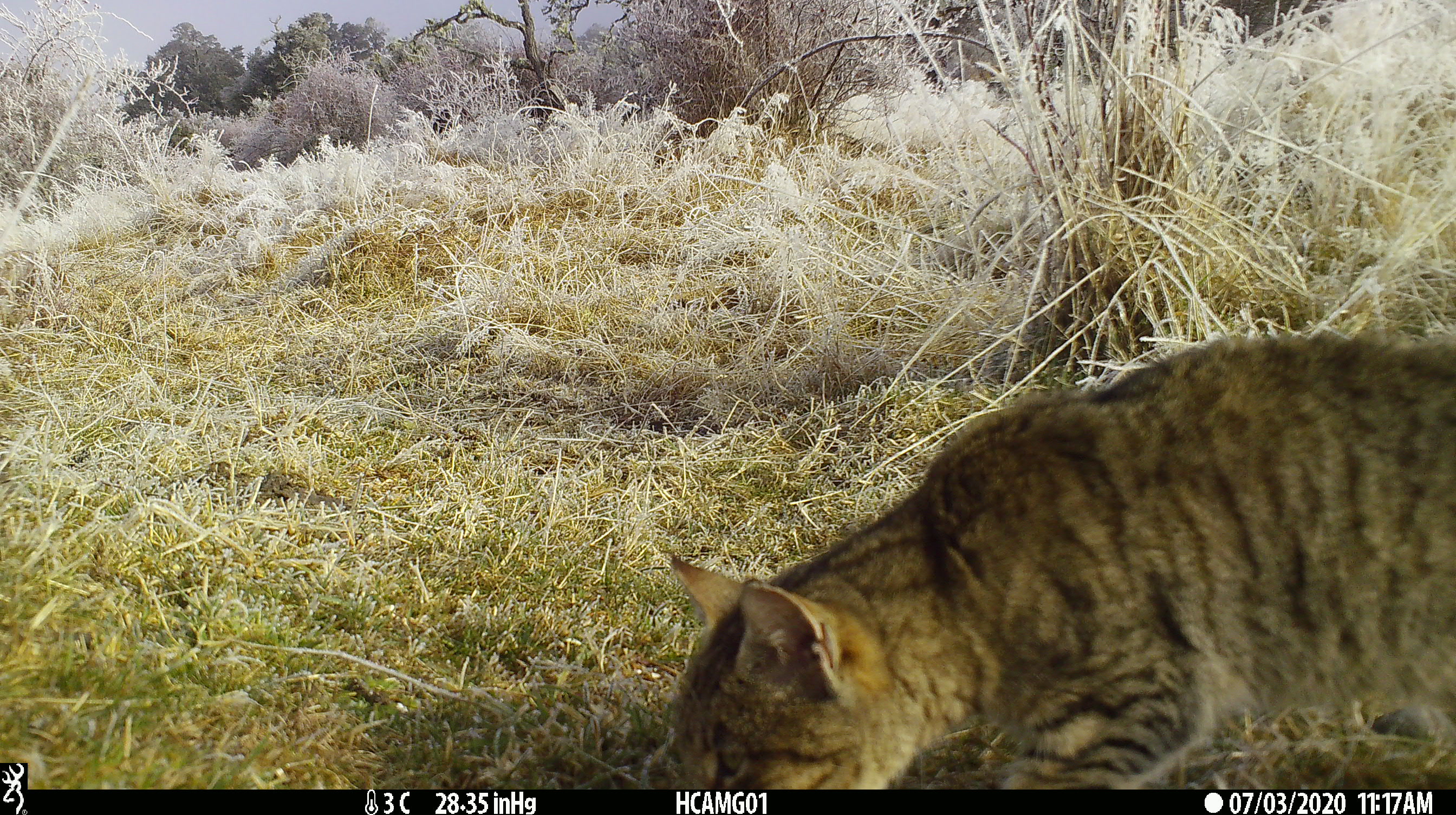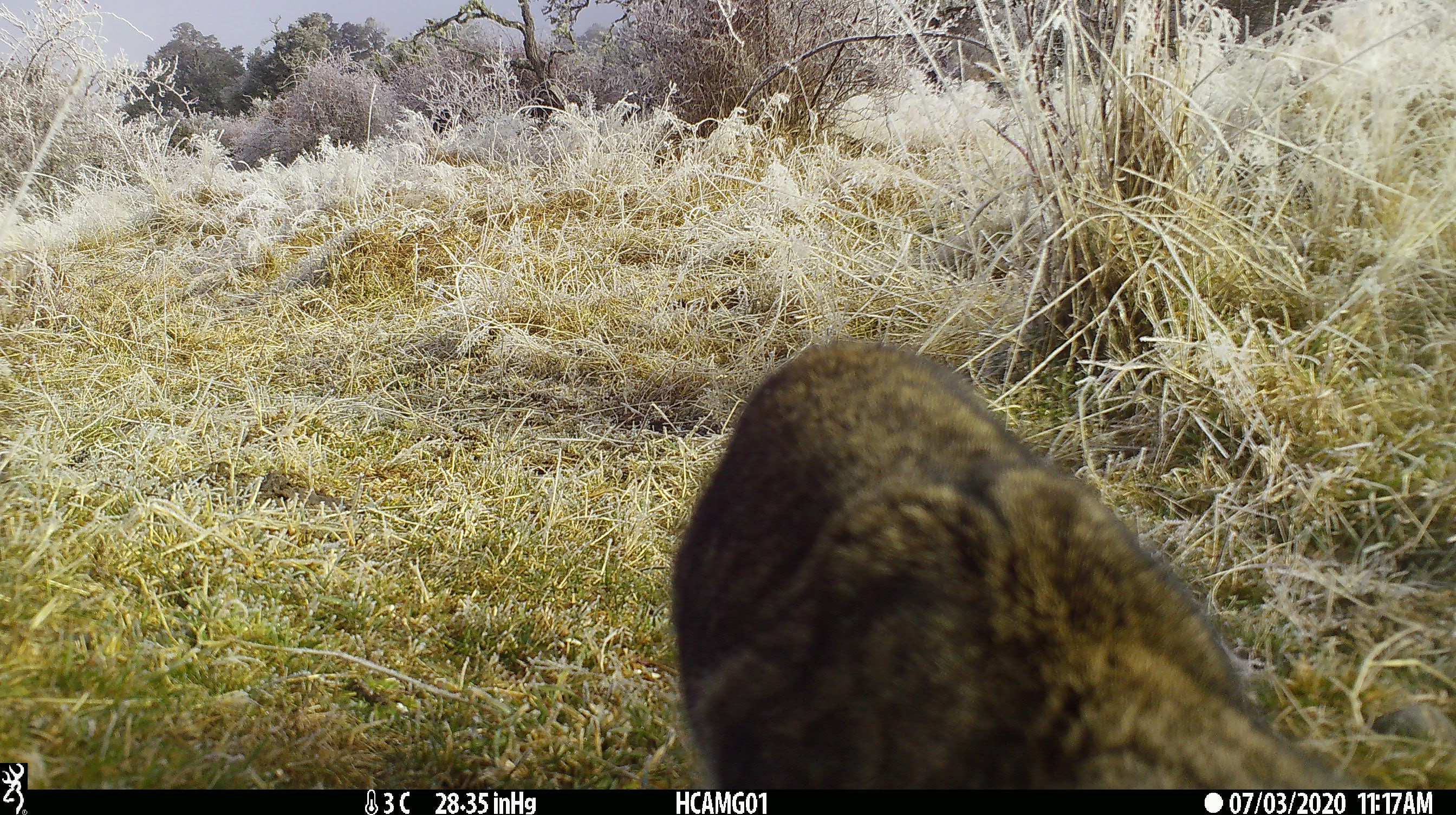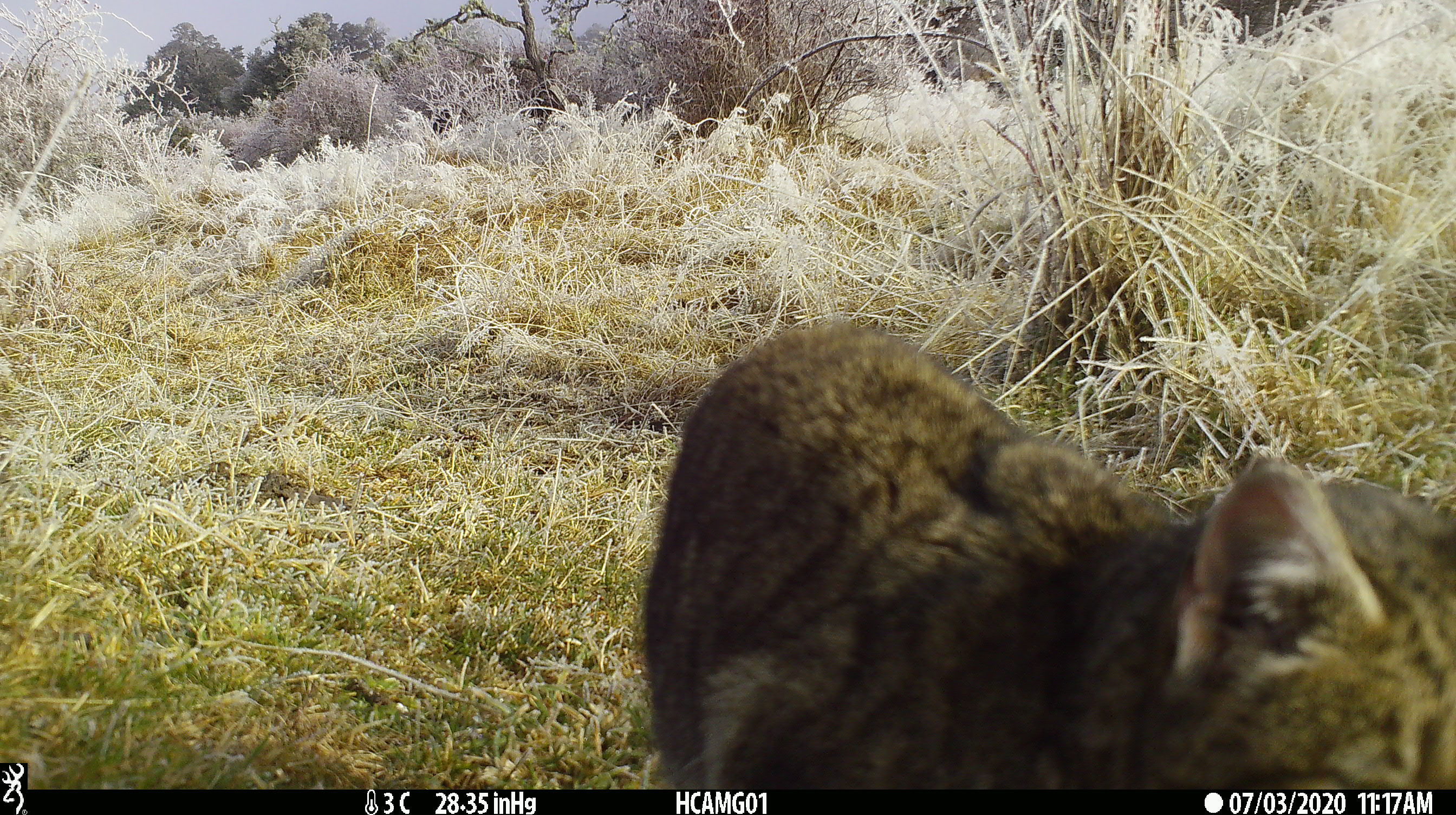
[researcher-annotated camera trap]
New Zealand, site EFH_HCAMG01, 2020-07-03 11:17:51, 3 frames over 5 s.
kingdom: Animalia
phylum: Chordata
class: Mammalia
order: Carnivora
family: Felidae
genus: Felis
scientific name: Felis catus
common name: domestic cat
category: cat